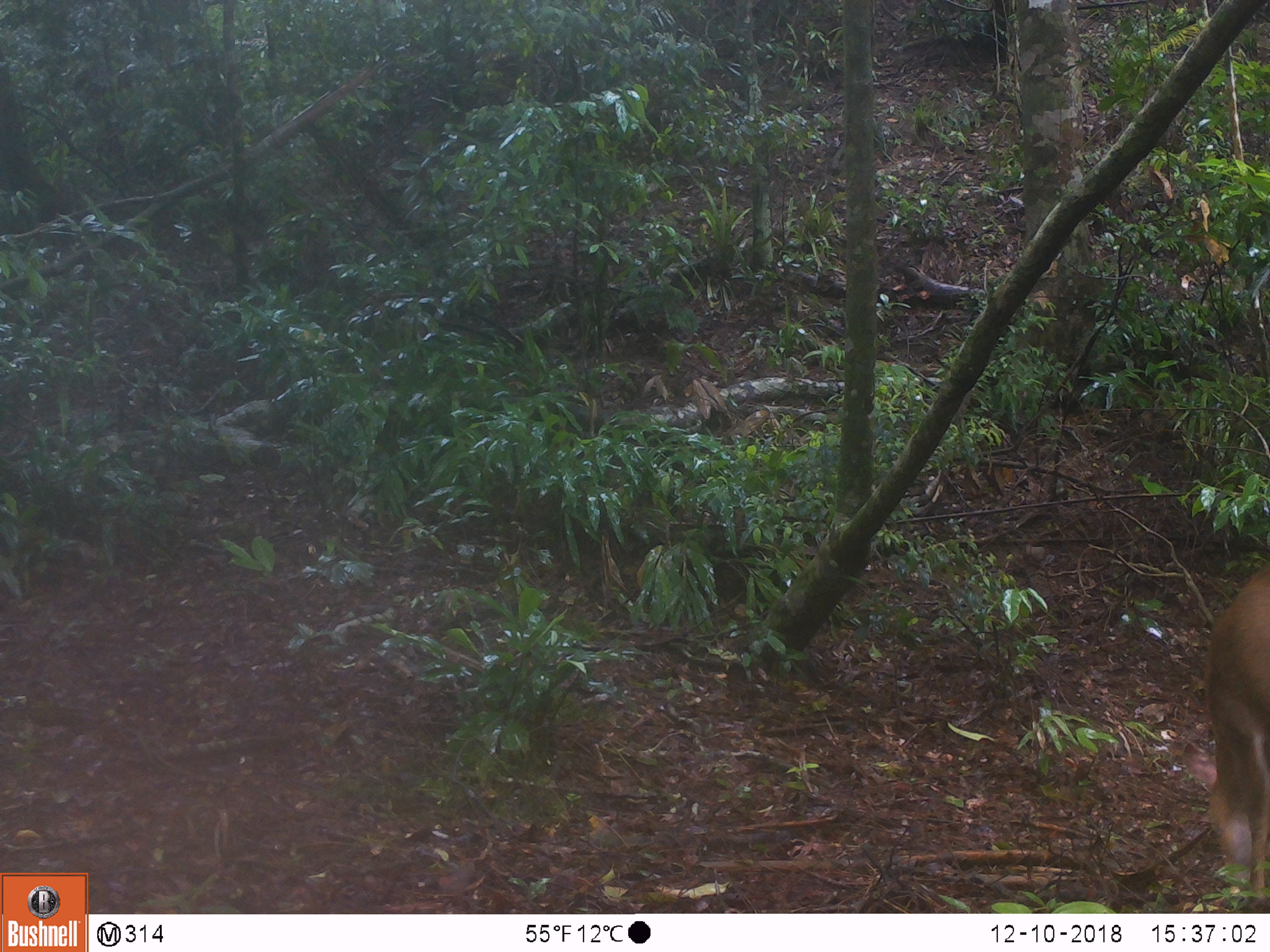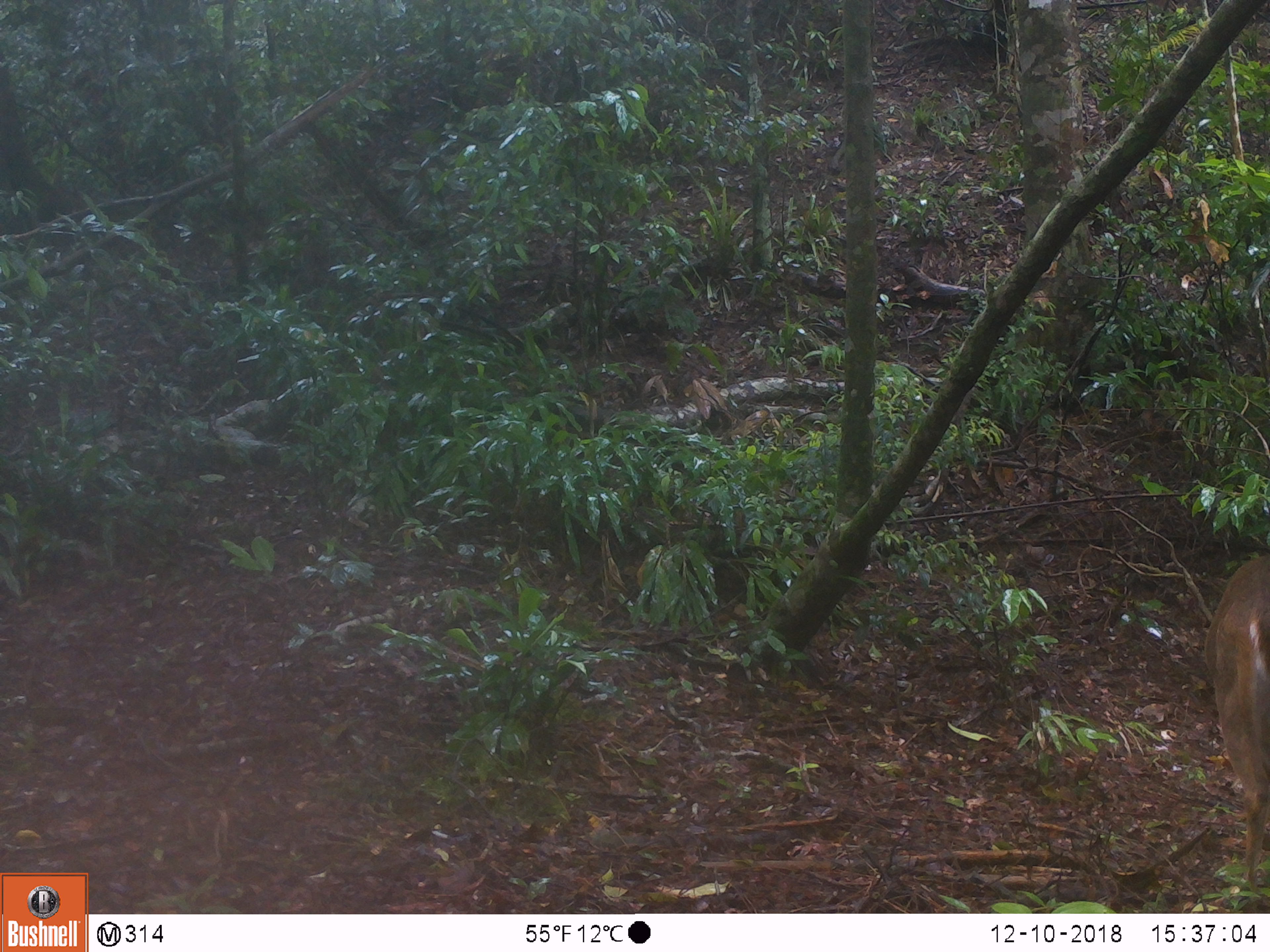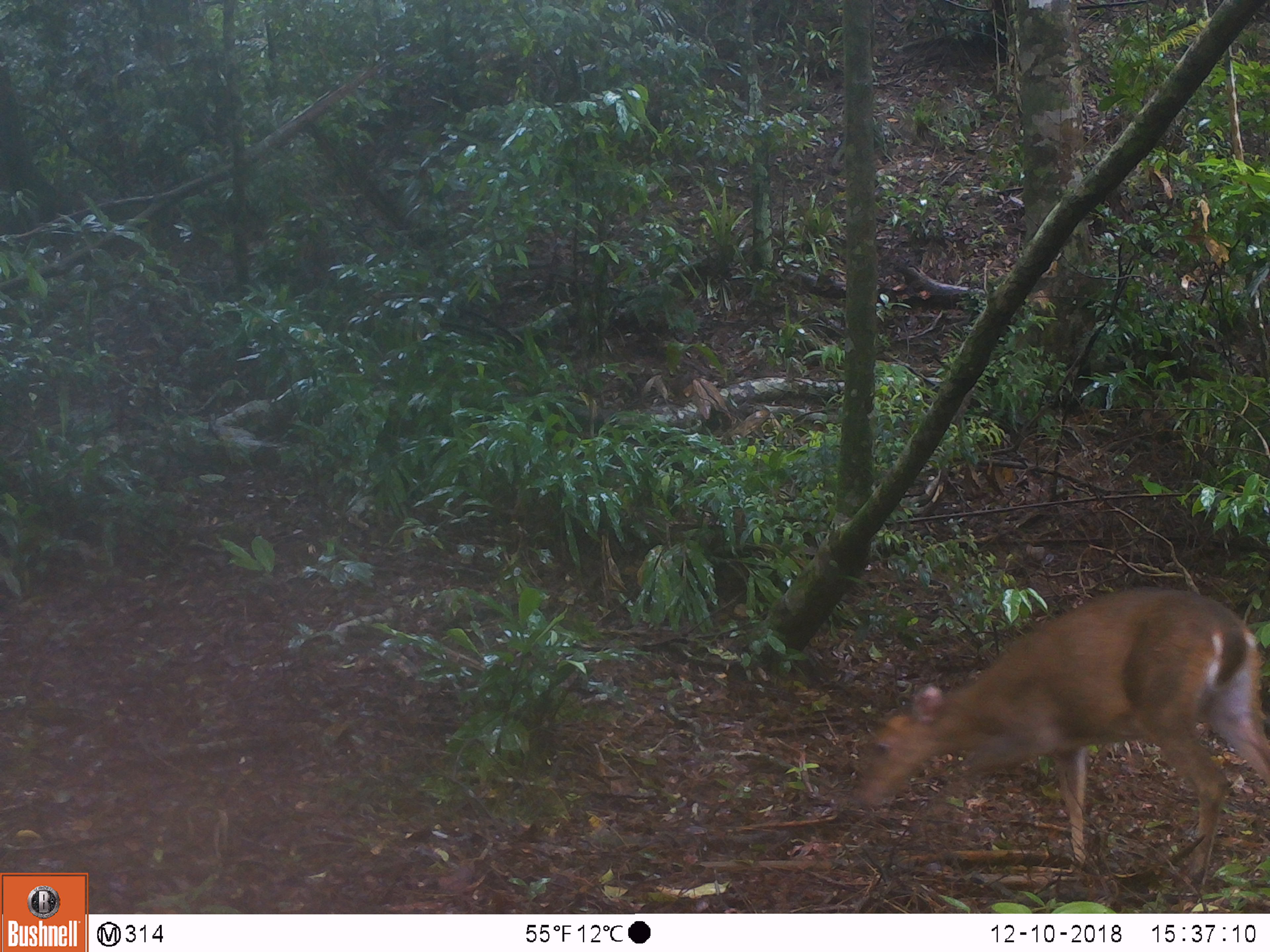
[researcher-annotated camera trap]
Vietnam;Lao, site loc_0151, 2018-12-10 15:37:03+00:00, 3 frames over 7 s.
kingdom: Animalia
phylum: Chordata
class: Mammalia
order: Artiodactyla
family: Cervidae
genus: Muntiacus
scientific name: Muntiacus vuquangensis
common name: large-antlered muntjac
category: large antlered muntjac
Large antlered muntjac (large-antlered muntjac) (Muntiacus vuquangensis). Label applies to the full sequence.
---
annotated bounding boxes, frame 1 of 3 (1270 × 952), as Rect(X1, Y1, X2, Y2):
large antlered muntjac: Rect(1182, 561, 1270, 908)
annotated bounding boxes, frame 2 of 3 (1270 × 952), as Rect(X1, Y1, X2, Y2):
large antlered muntjac: Rect(1197, 550, 1270, 900)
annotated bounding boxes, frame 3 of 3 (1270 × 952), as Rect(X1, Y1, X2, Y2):
large antlered muntjac: Rect(848, 586, 1270, 881)